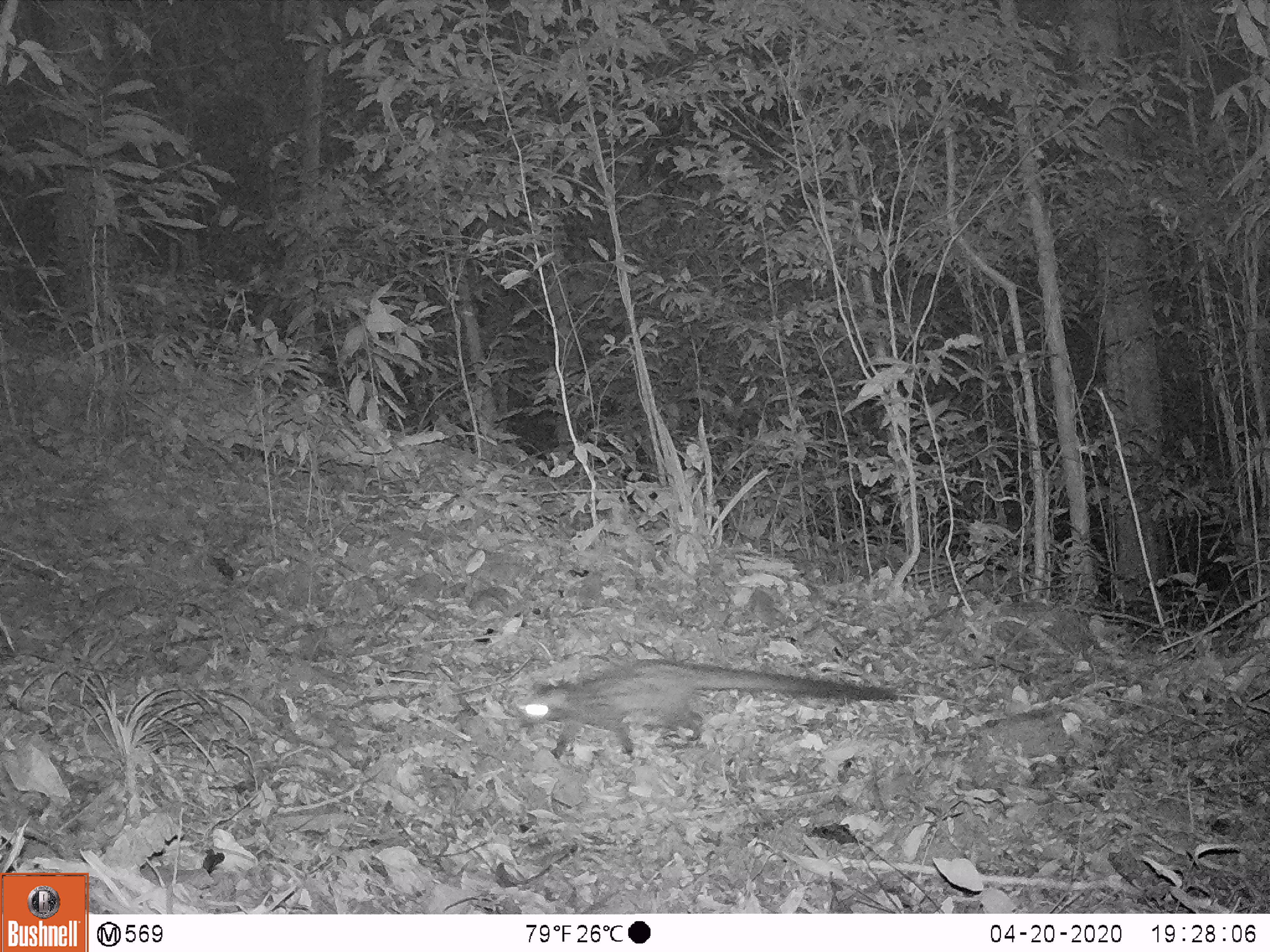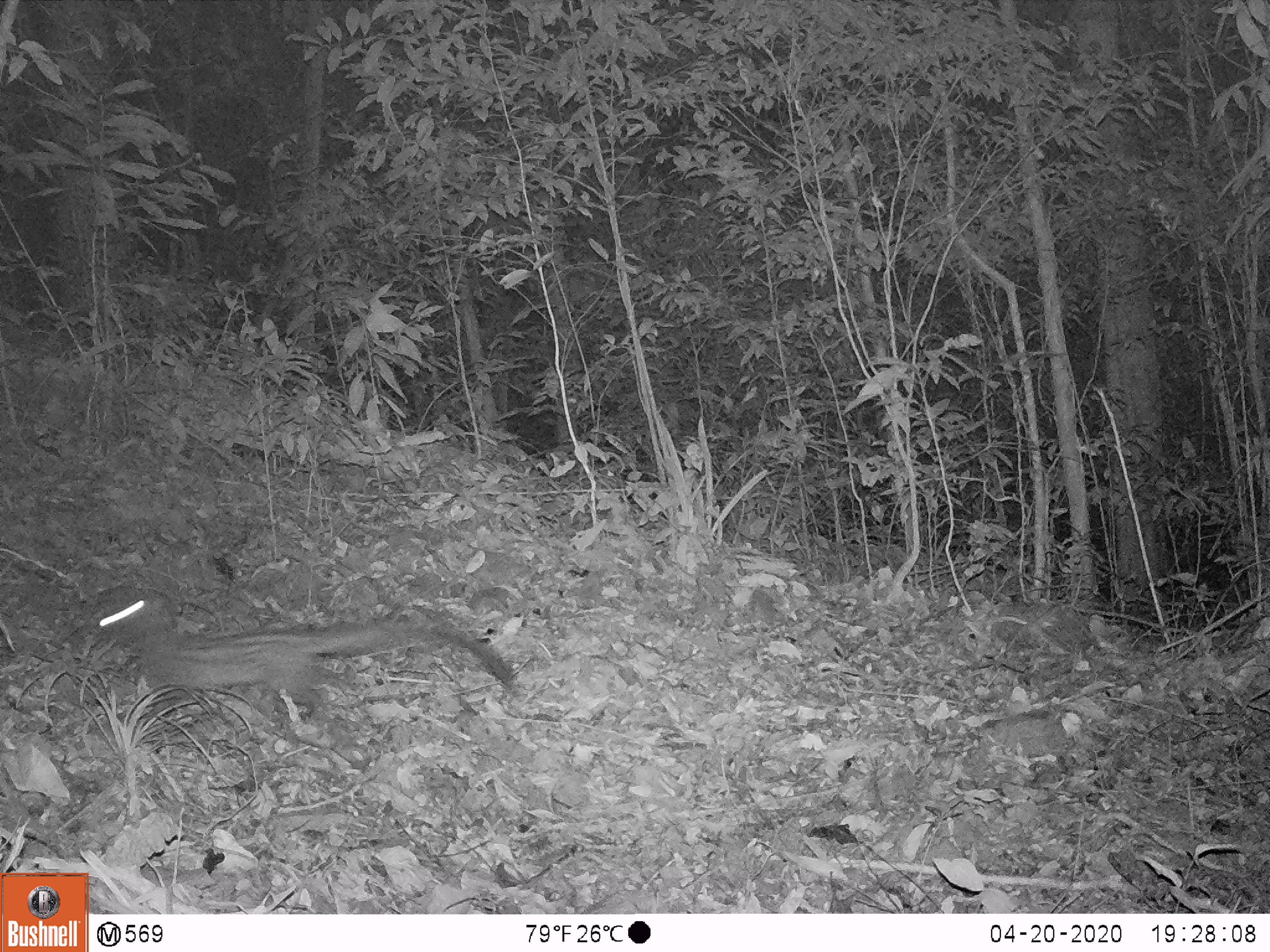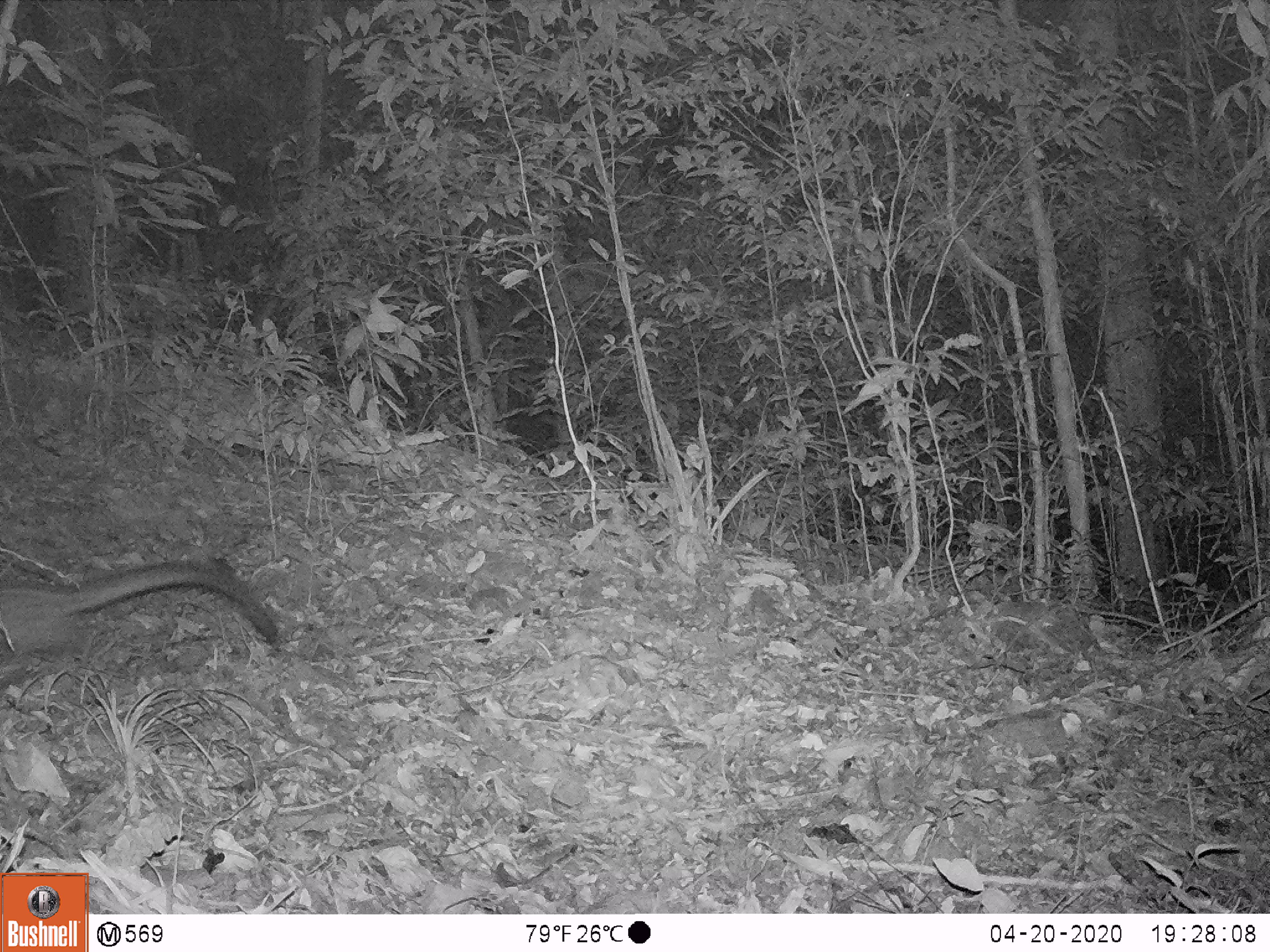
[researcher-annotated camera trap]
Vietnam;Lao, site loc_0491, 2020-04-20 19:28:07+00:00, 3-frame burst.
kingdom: Animalia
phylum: Chordata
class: Mammalia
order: Carnivora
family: Viverridae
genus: Paradoxurus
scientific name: Paradoxurus hermaphroditus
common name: common palm civet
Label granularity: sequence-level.